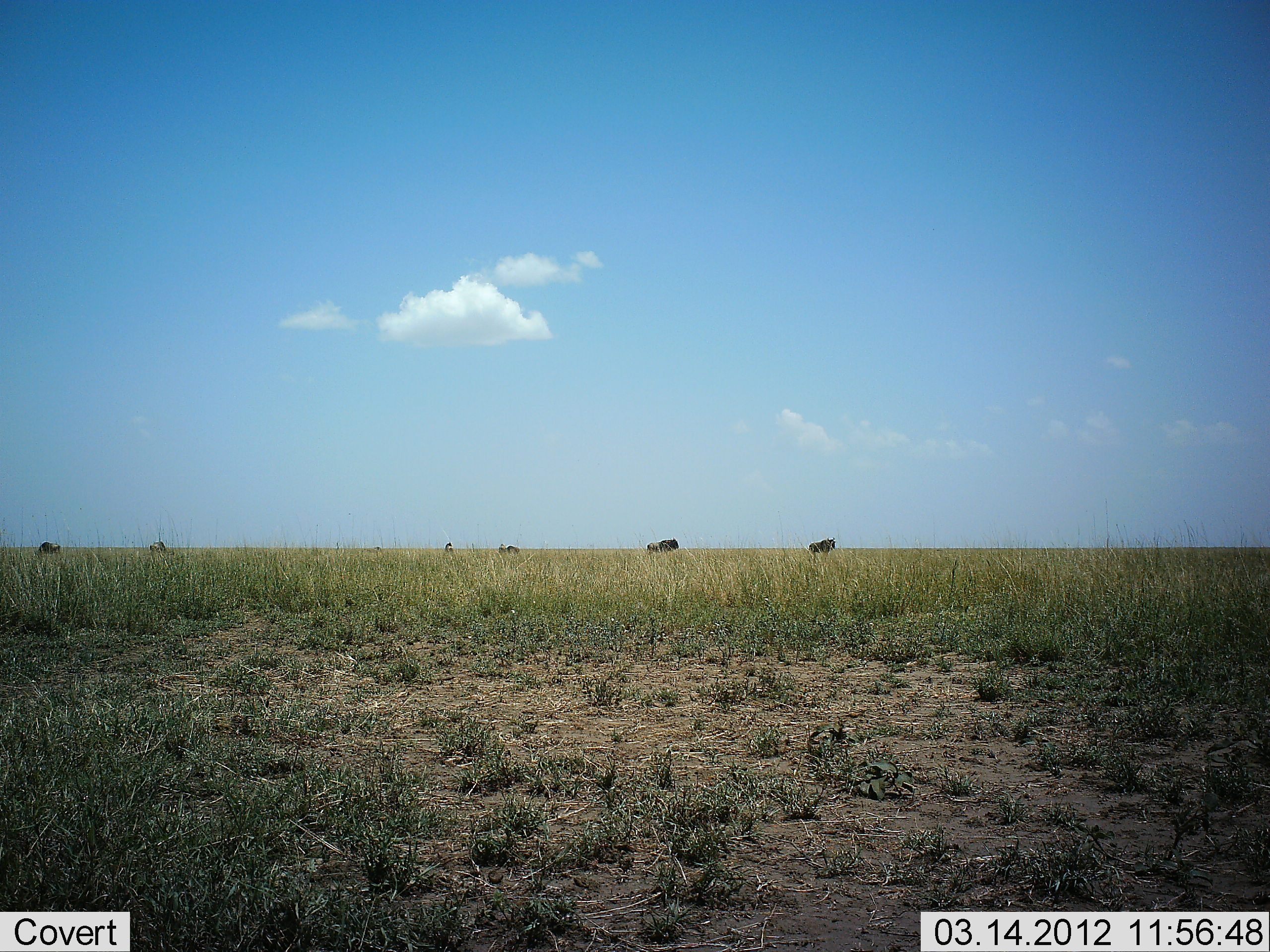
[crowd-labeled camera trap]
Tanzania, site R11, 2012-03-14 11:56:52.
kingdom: Animalia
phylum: Chordata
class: Mammalia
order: Artiodactyla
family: Bovidae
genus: Connochaetes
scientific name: Connochaetes taurinus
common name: blue wildebeest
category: wildebeest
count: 6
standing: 69%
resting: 0%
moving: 31%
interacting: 0%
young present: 0%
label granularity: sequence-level